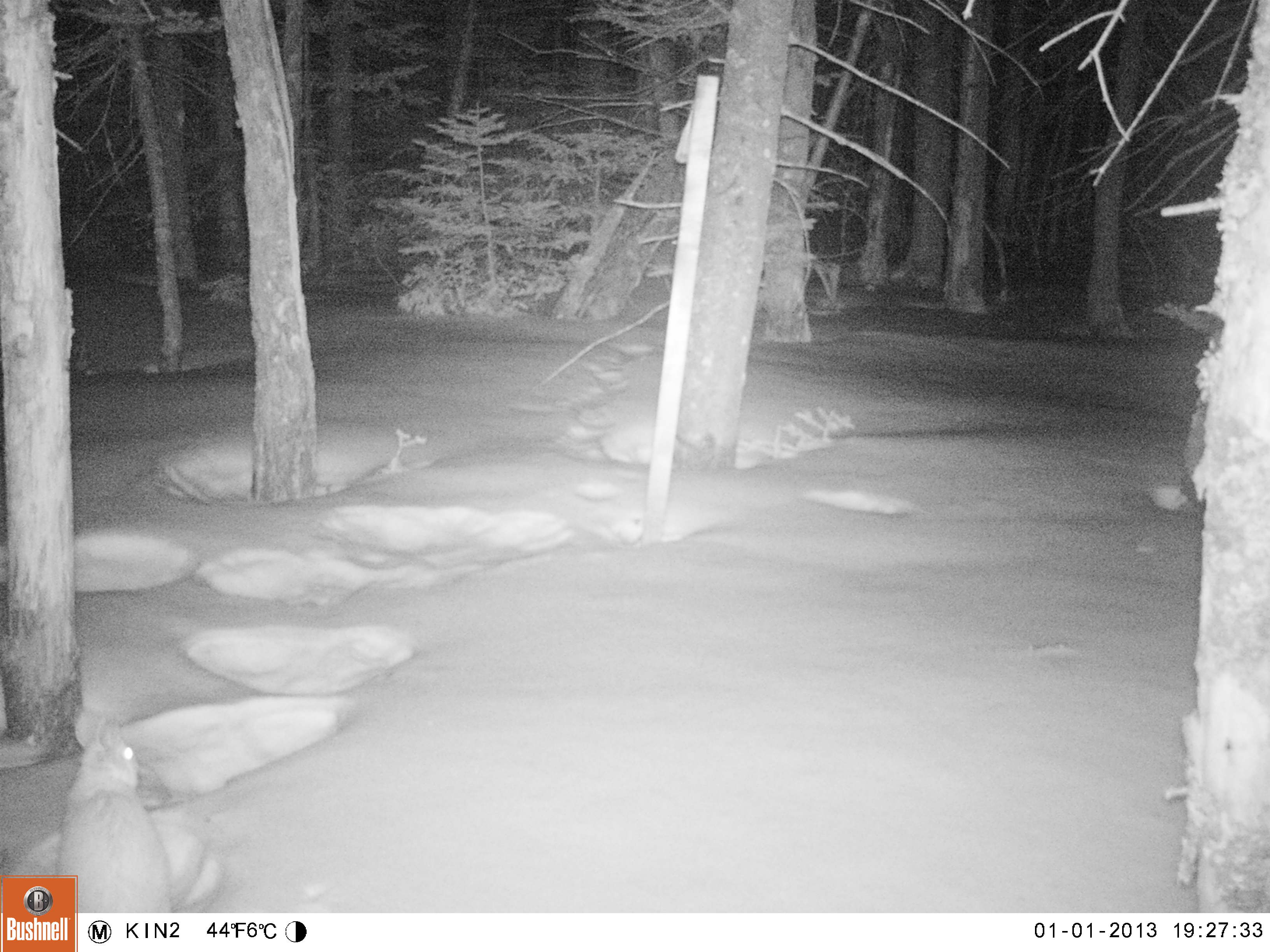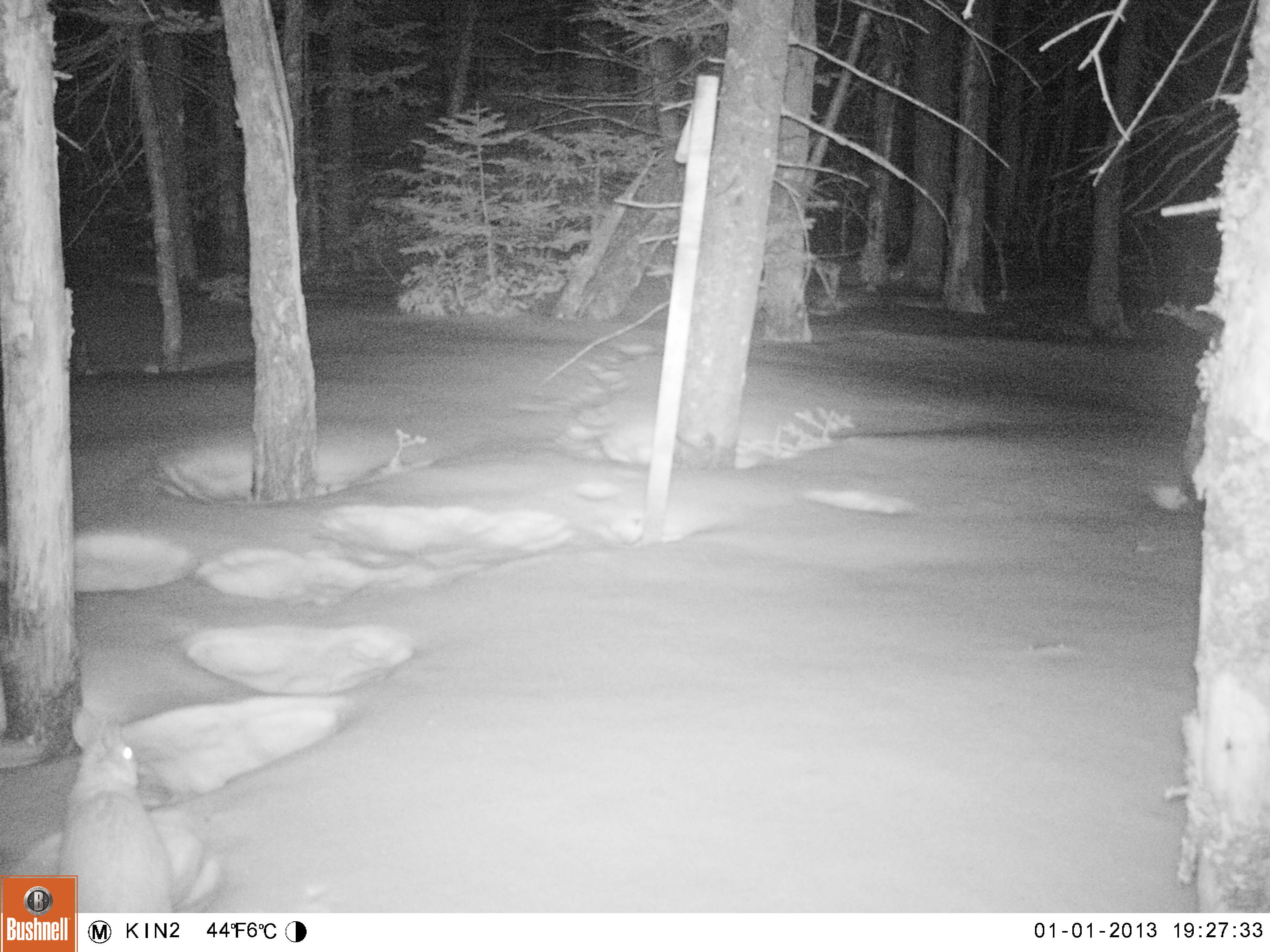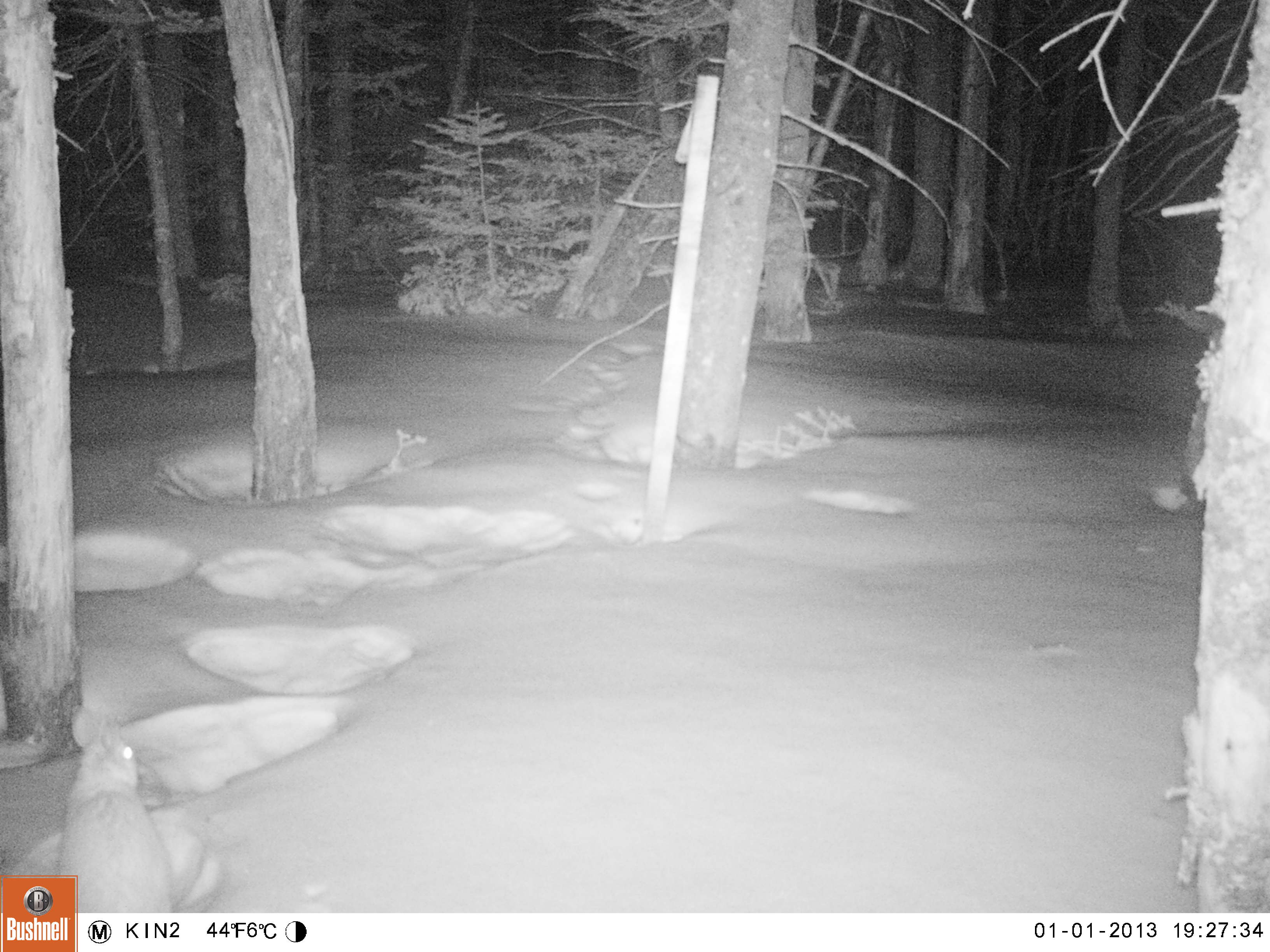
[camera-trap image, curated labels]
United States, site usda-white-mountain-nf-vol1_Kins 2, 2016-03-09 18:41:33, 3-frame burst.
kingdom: Animalia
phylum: Chordata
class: Mammalia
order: Lagomorpha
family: Leporidae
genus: Lepus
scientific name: Lepus americanus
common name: snowshoe hare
Snowshoe hare (Lepus americanus).